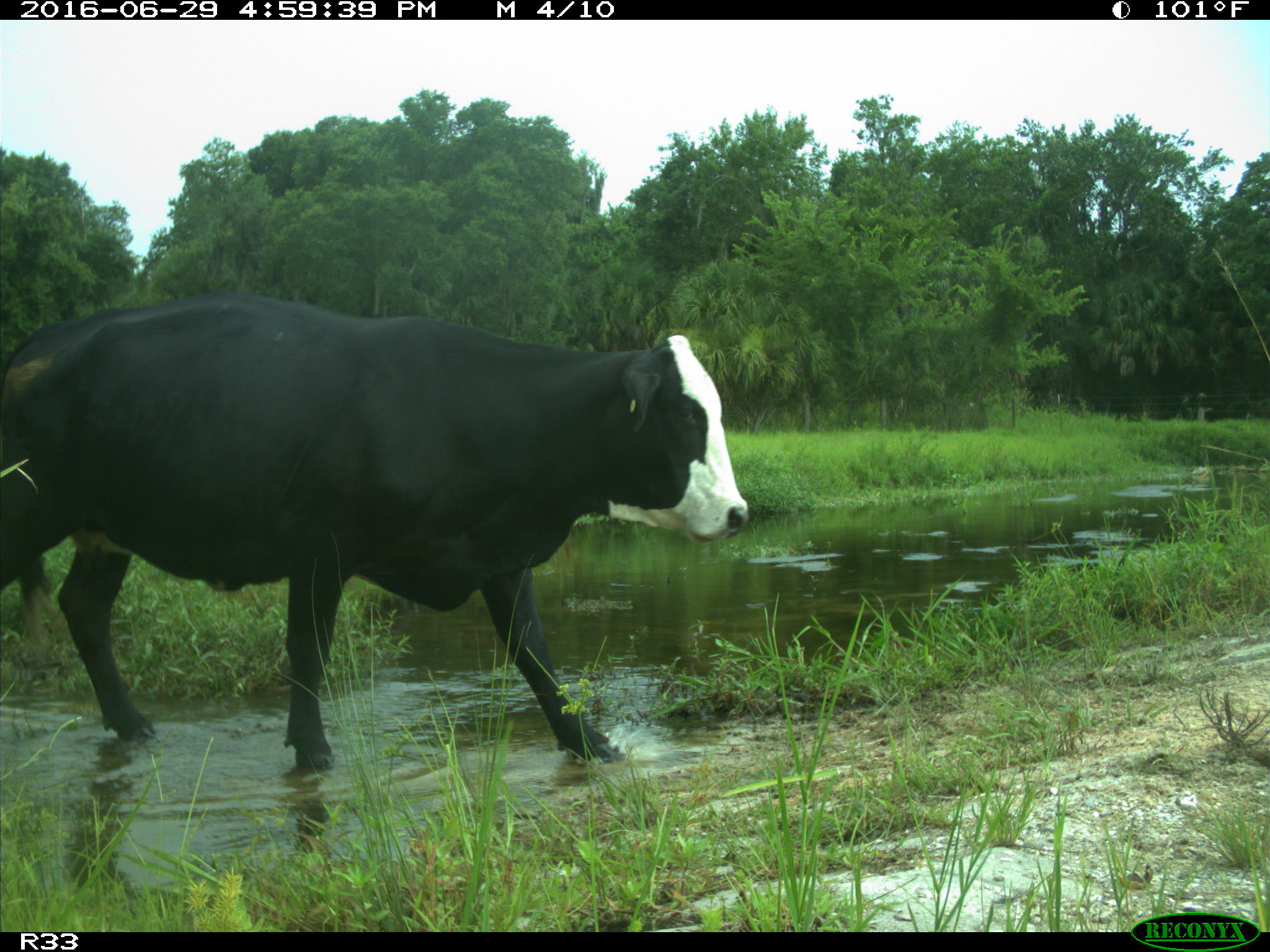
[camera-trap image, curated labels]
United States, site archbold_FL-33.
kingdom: Animalia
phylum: Chordata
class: Mammalia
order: Artiodactyla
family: Bovidae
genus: Bos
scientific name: Bos taurus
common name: domestic cow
Bos taurus (domestic cow).